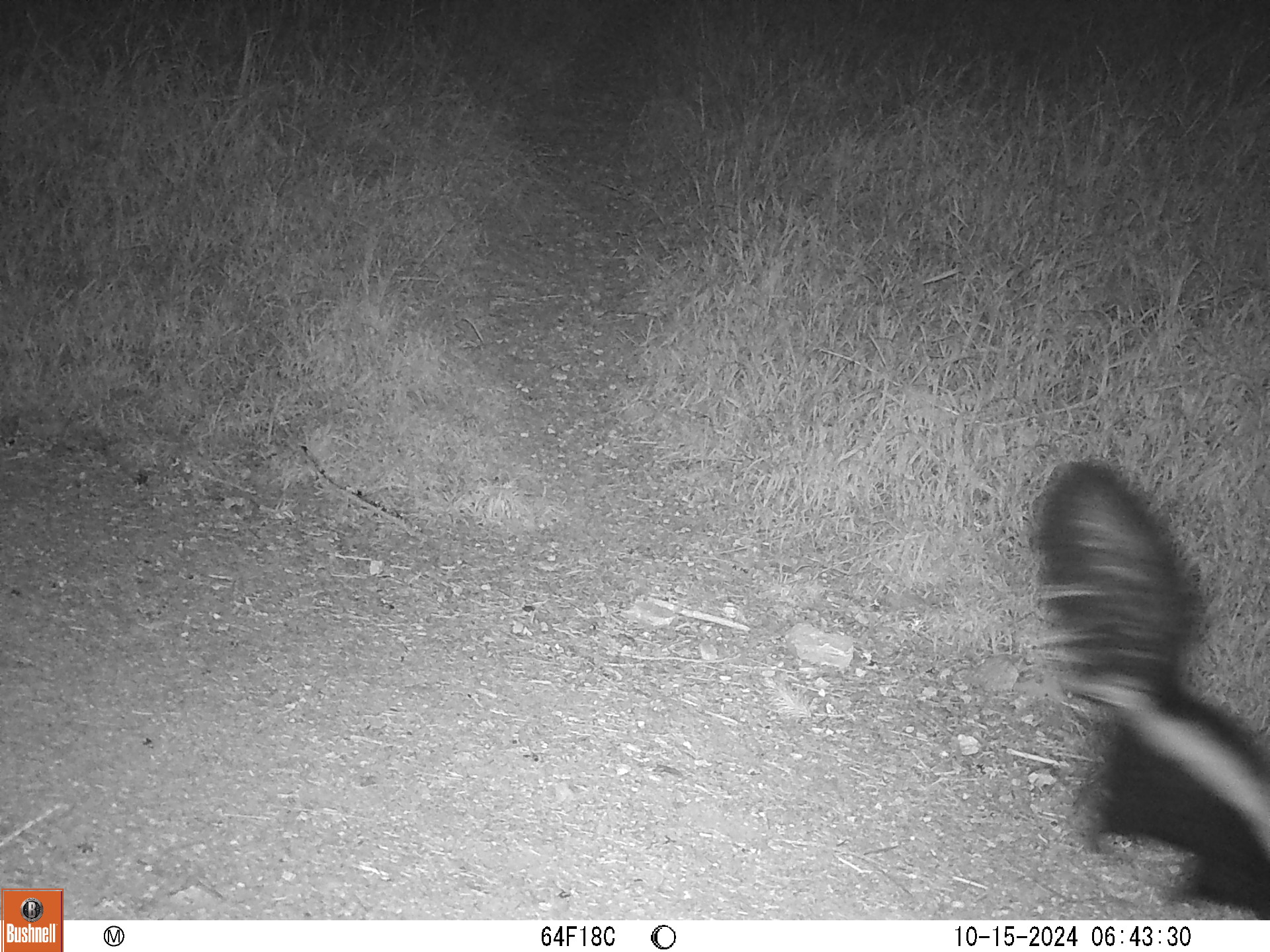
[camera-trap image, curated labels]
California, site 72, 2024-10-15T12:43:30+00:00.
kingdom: Animalia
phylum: Chordata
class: Mammalia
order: Carnivora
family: Mephitidae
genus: Mephitis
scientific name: Mephitis mephitis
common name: striped skunk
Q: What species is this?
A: Striped skunk (Mephitis mephitis).